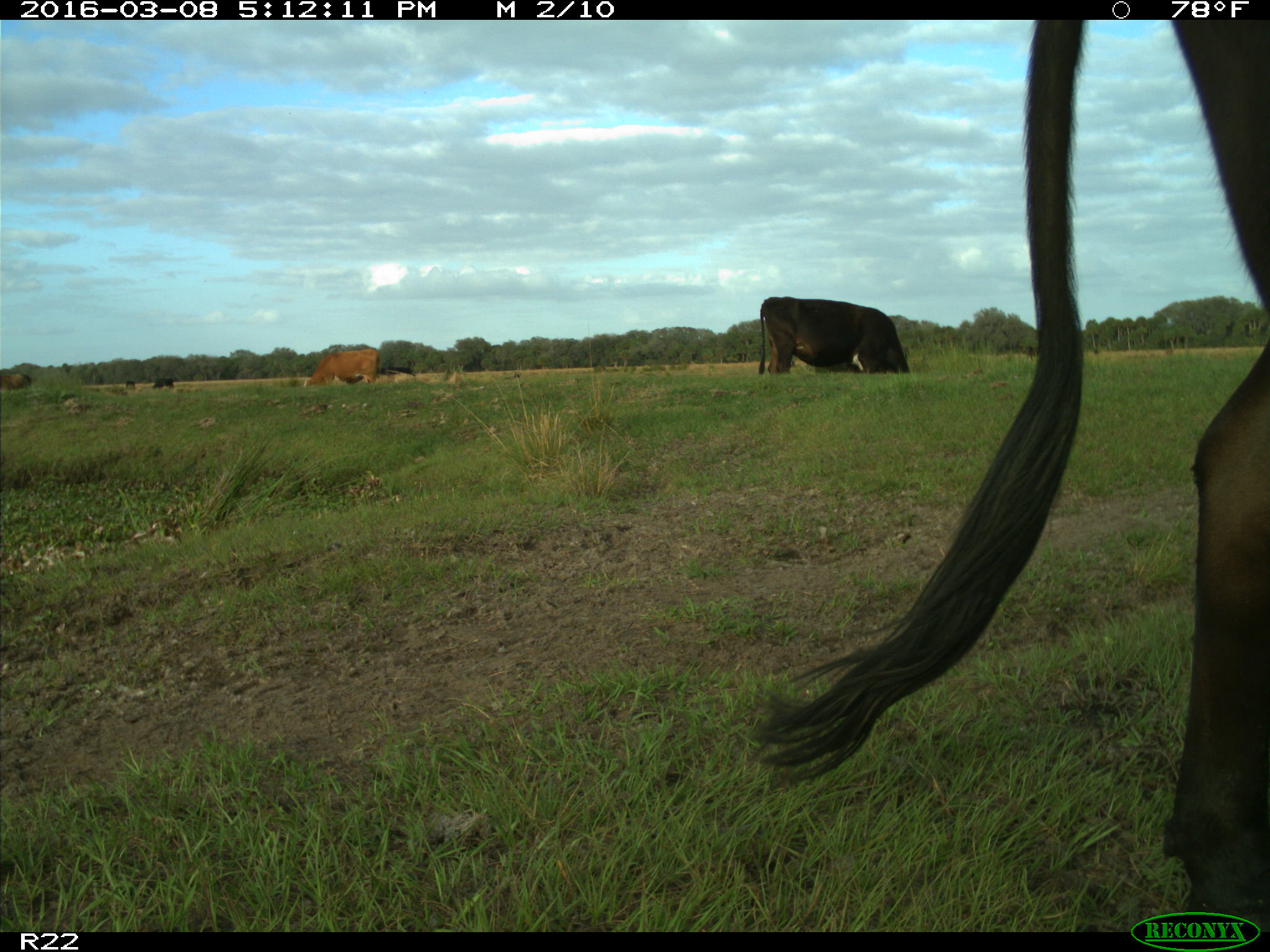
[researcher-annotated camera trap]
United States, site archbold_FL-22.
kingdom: Animalia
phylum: Chordata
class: Mammalia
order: Artiodactyla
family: Bovidae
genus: Bos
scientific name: Bos taurus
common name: domestic cow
Bos taurus (domestic cow).